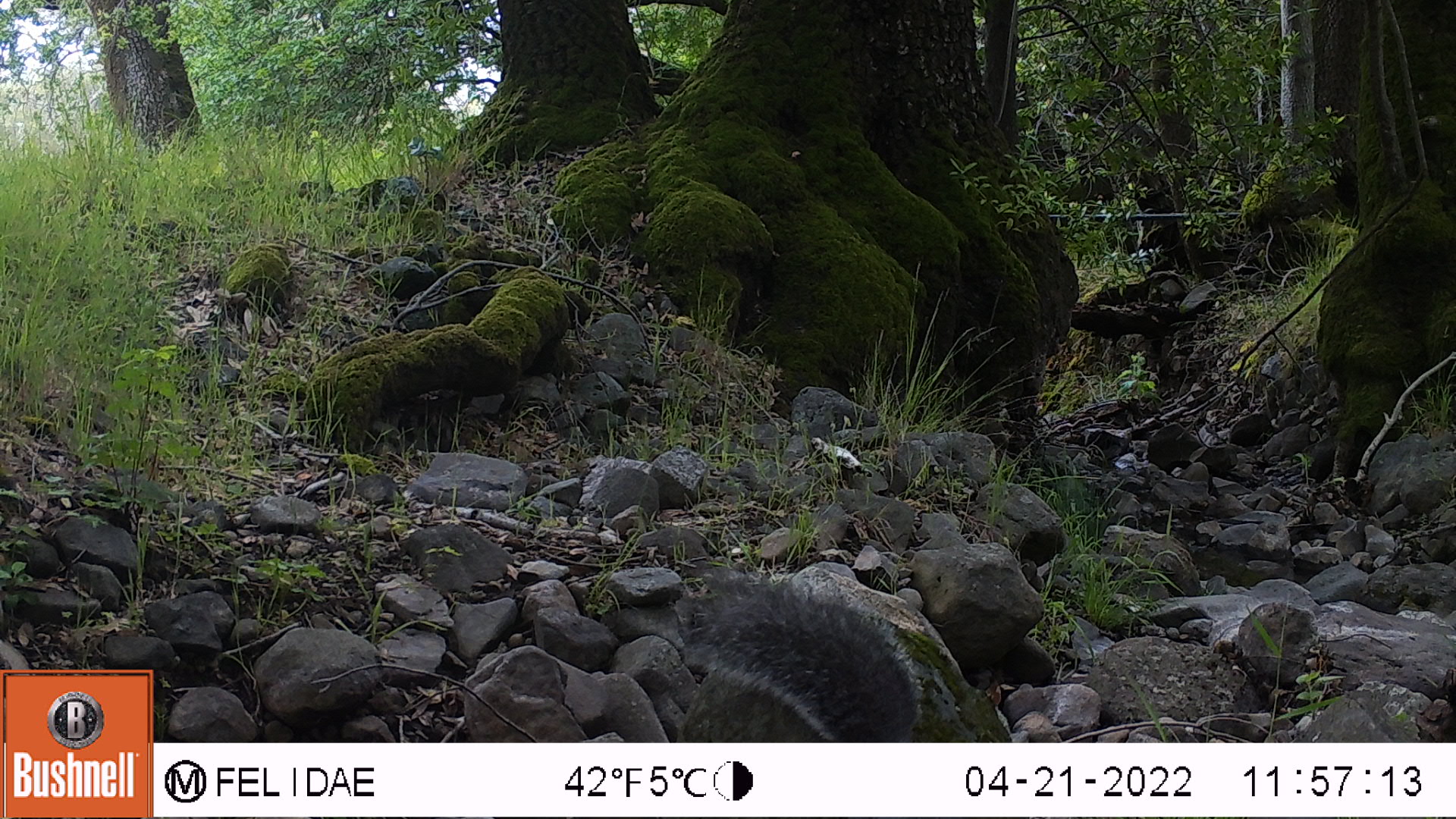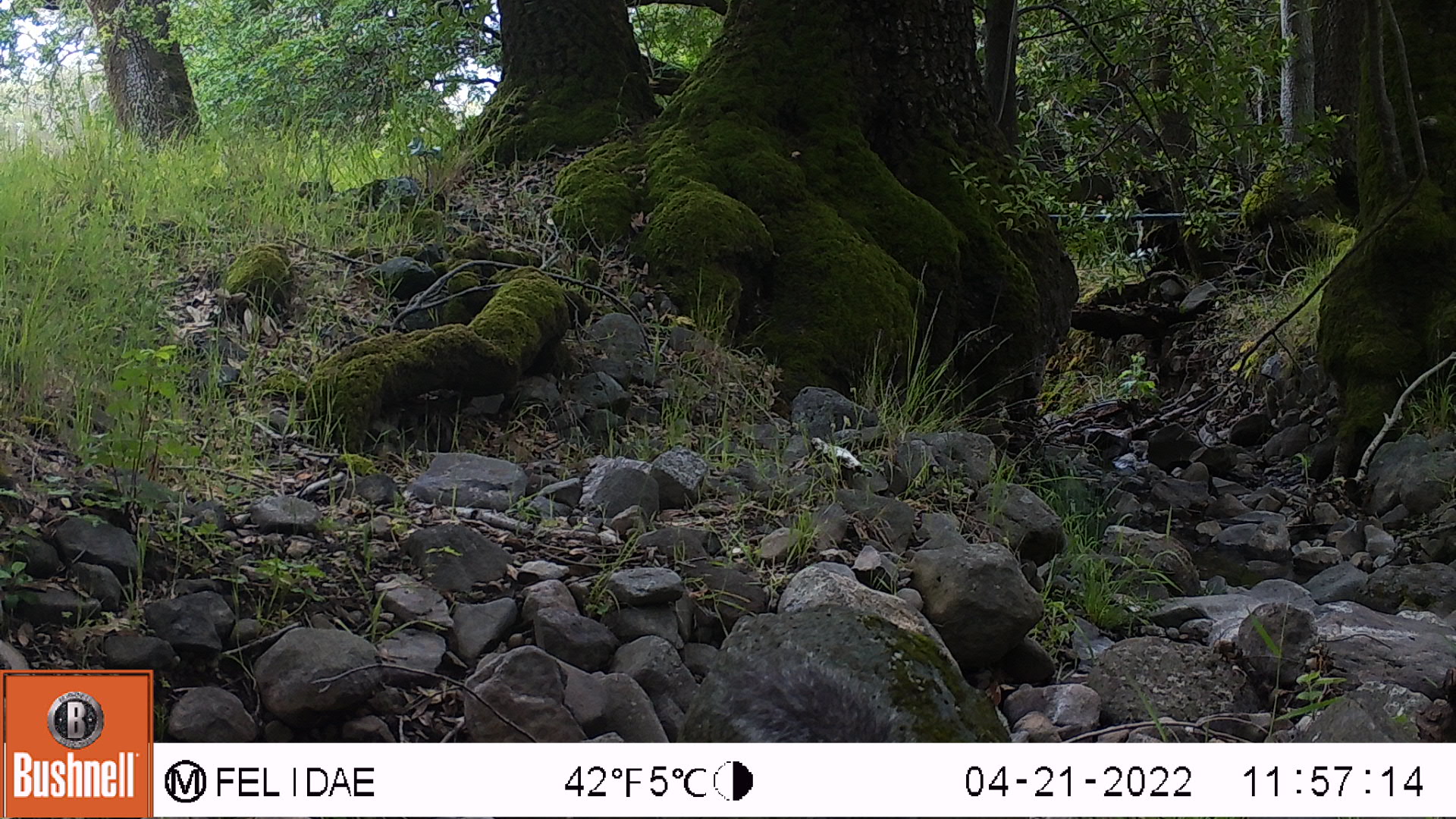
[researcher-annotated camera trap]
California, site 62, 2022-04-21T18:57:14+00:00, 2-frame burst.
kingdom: Animalia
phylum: Chordata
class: Mammalia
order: Rodentia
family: Sciuridae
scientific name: Sciuridae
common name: squirrel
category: unknown squirrel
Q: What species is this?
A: Unknown squirrel (squirrel) (Sciuridae).